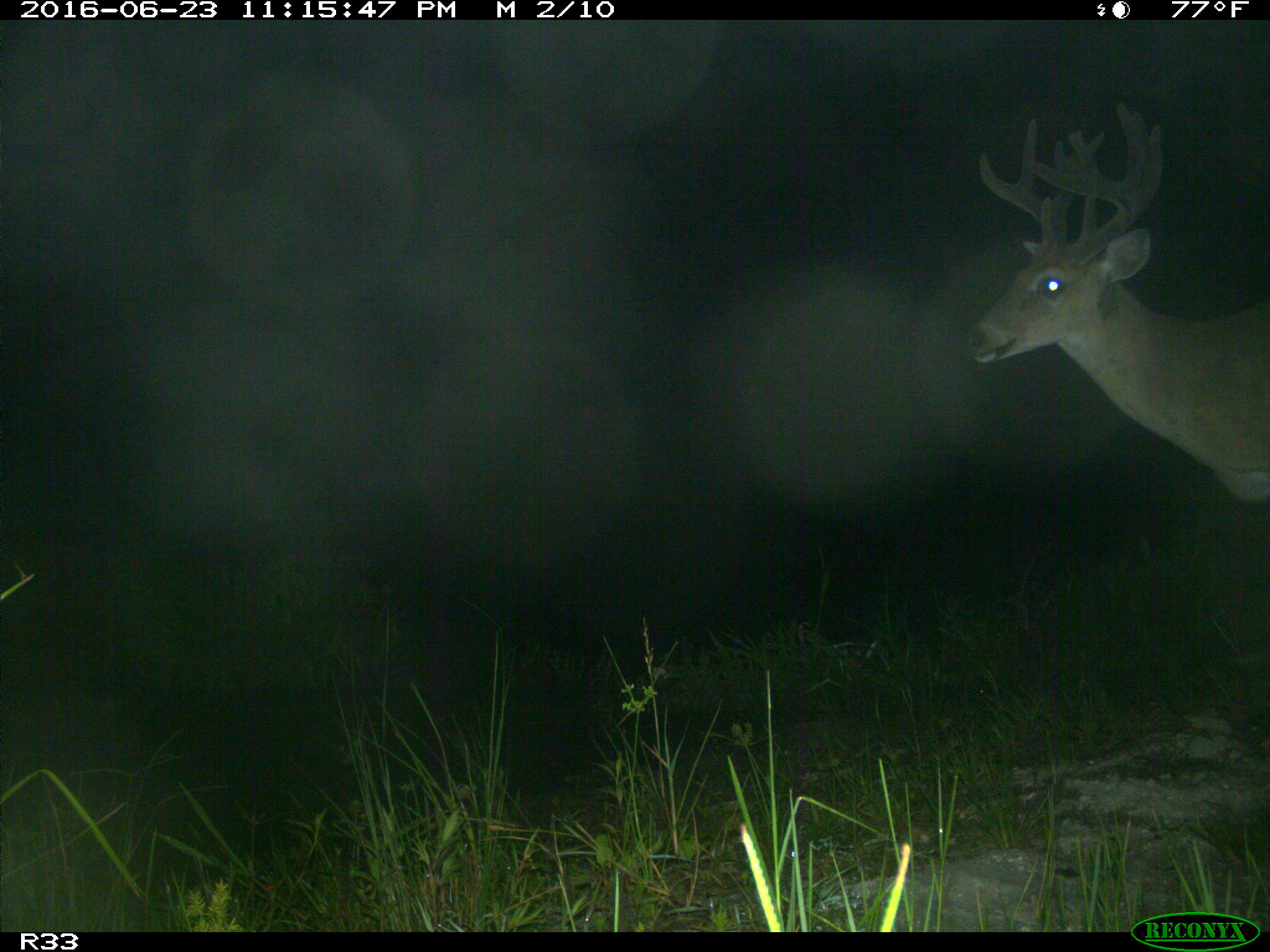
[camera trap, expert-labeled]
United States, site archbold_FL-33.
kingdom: Animalia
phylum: Chordata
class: Mammalia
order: Artiodactyla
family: Cervidae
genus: Odocoileus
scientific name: Odocoileus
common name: deer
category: unidentified deer